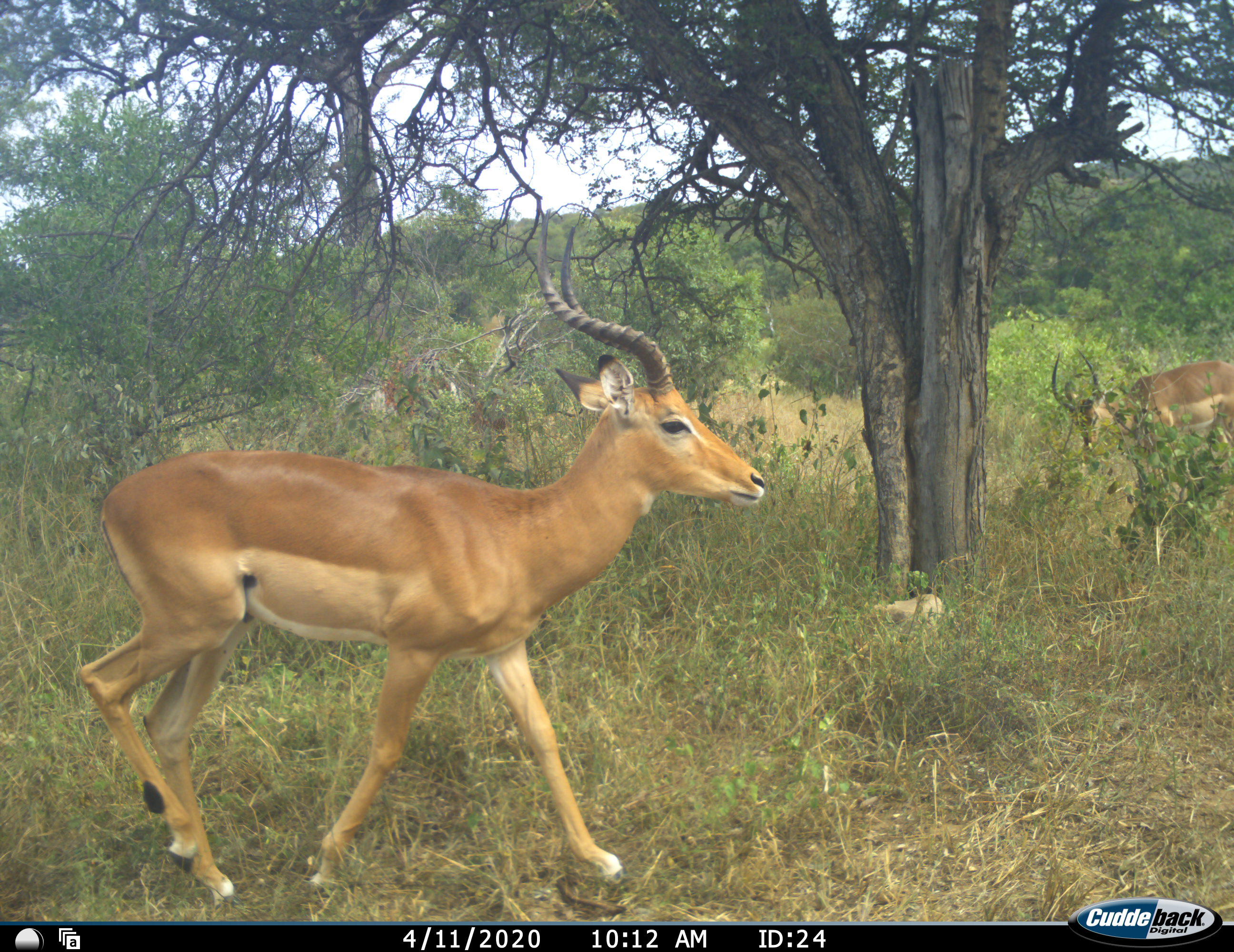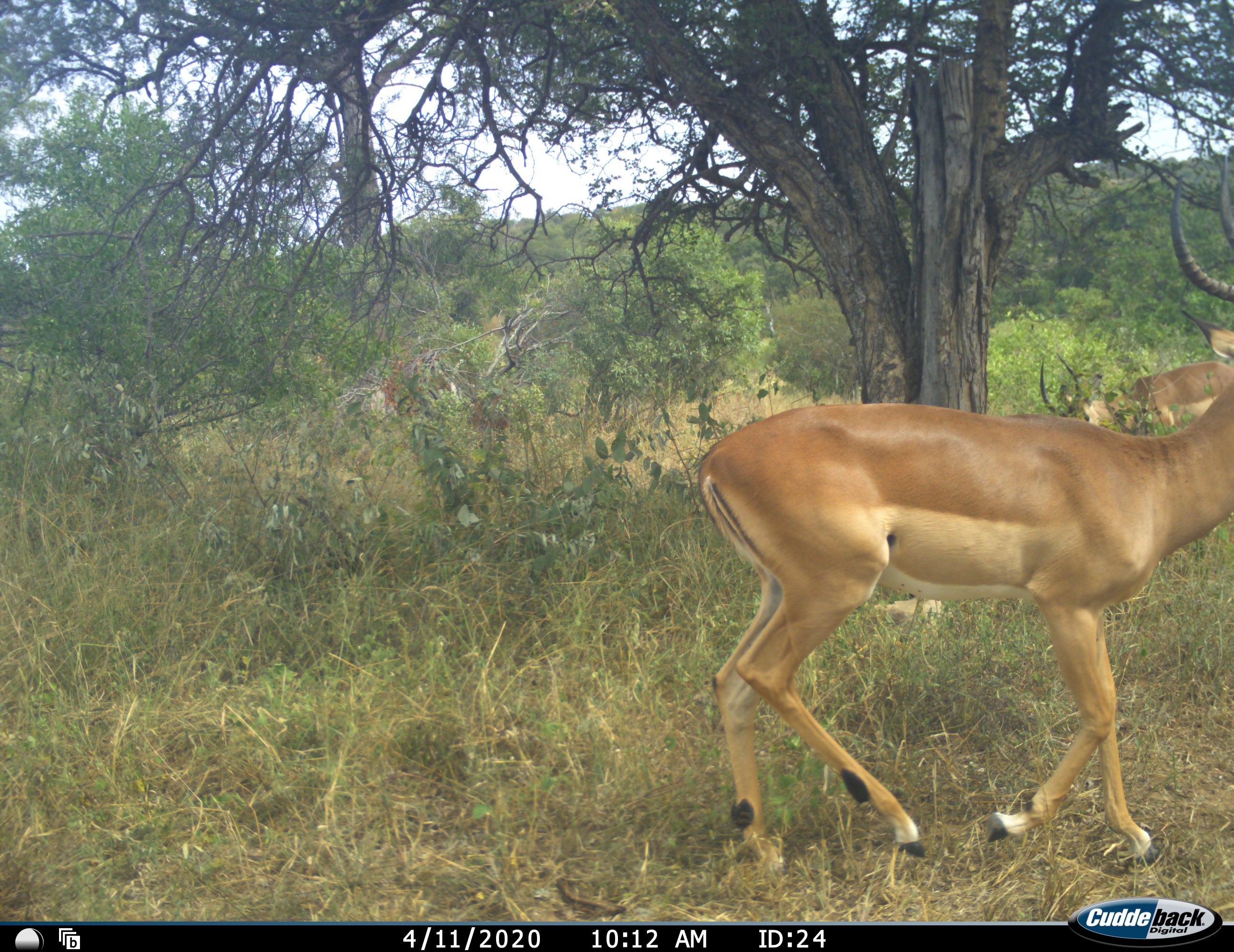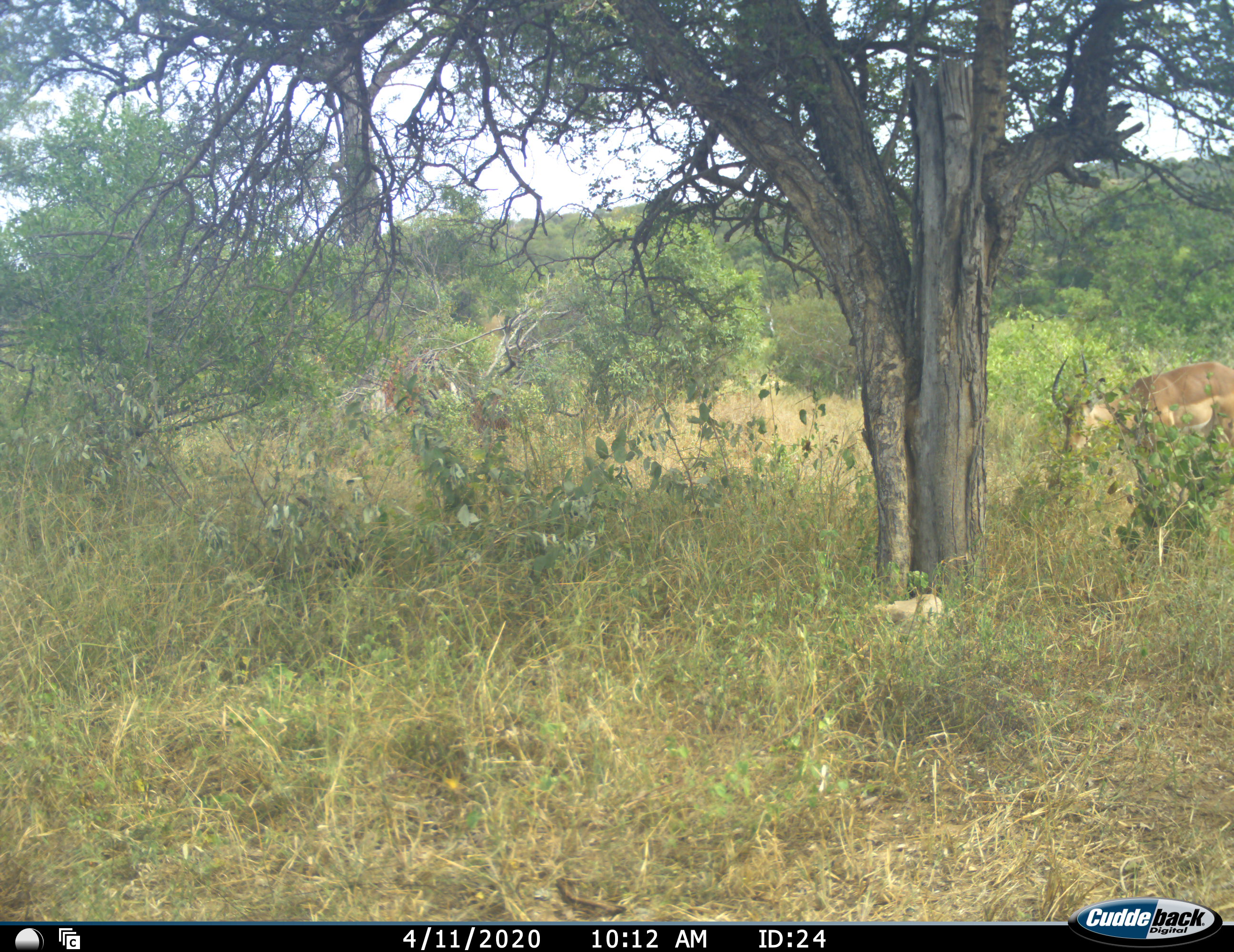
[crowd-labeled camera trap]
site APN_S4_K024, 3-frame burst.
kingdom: Animalia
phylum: Chordata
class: Mammalia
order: Artiodactyla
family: Bovidae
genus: Aepyceros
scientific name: Aepyceros melampus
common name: impala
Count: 2.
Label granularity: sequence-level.